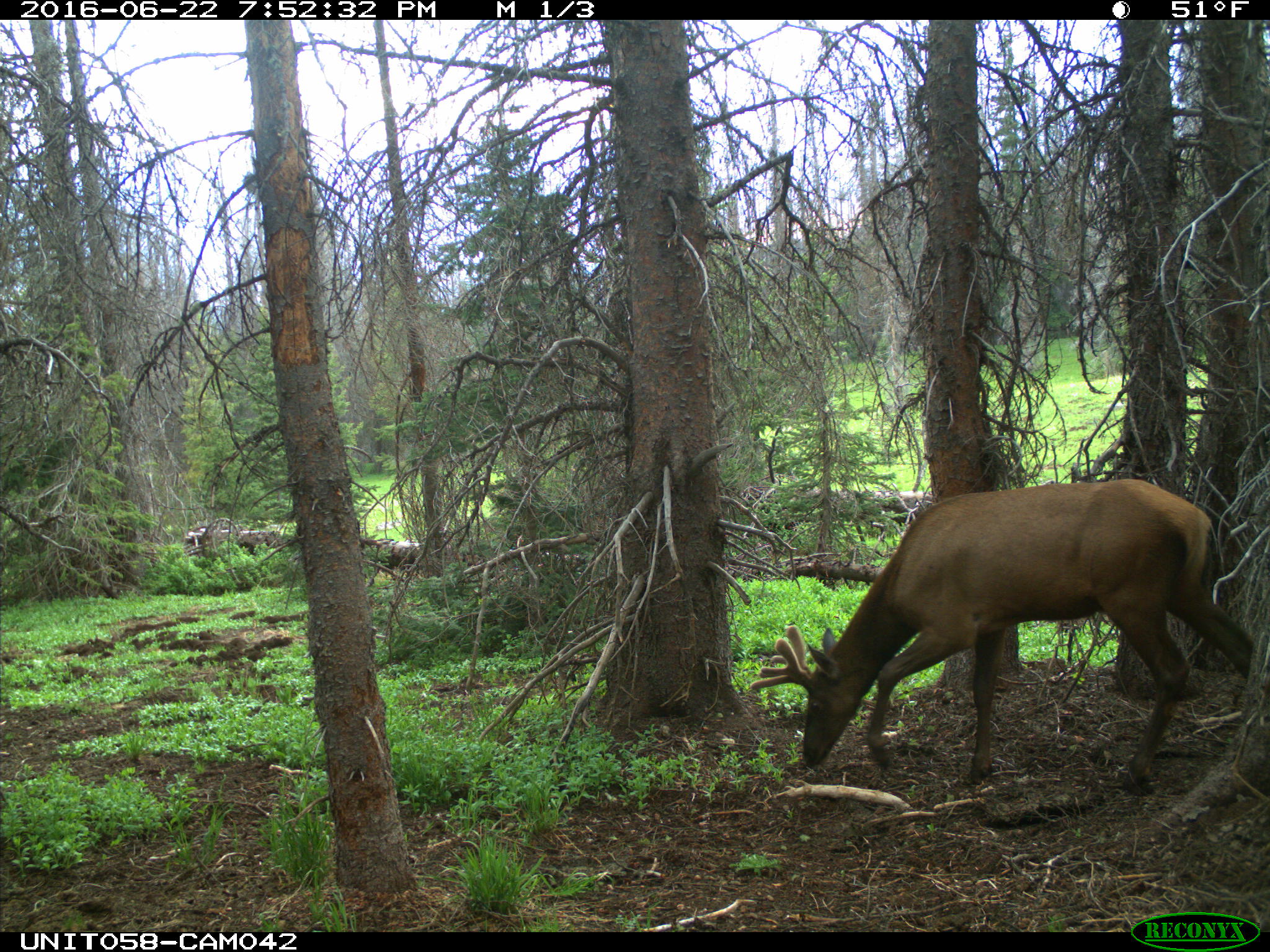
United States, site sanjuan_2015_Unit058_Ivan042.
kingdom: Animalia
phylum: Chordata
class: Mammalia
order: Artiodactyla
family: Cervidae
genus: Cervus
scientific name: Cervus elaphus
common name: red deer